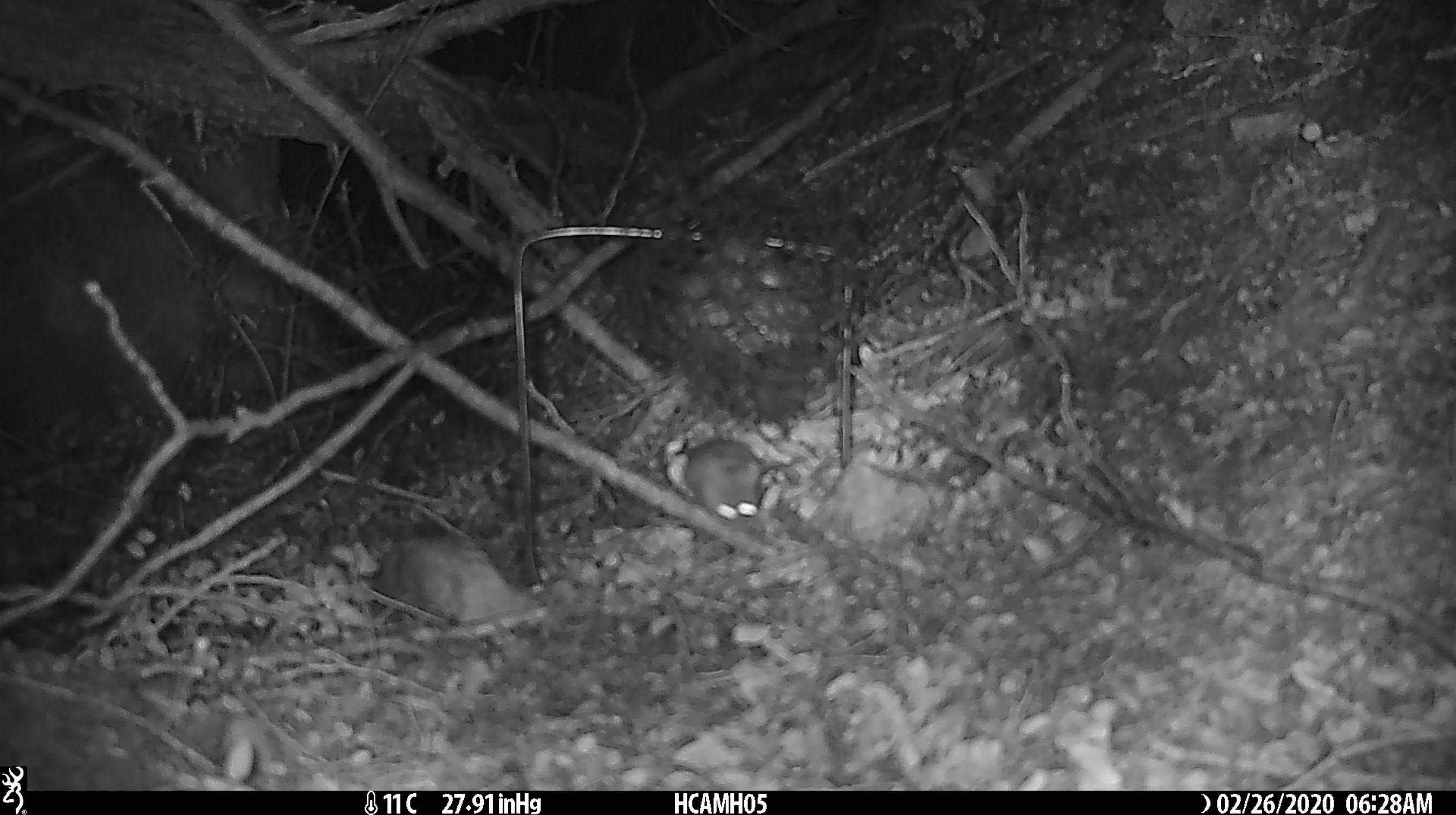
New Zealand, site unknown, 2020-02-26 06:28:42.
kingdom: Animalia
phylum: Chordata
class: Mammalia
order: Rodentia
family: Muridae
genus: Mus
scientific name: Mus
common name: mouse